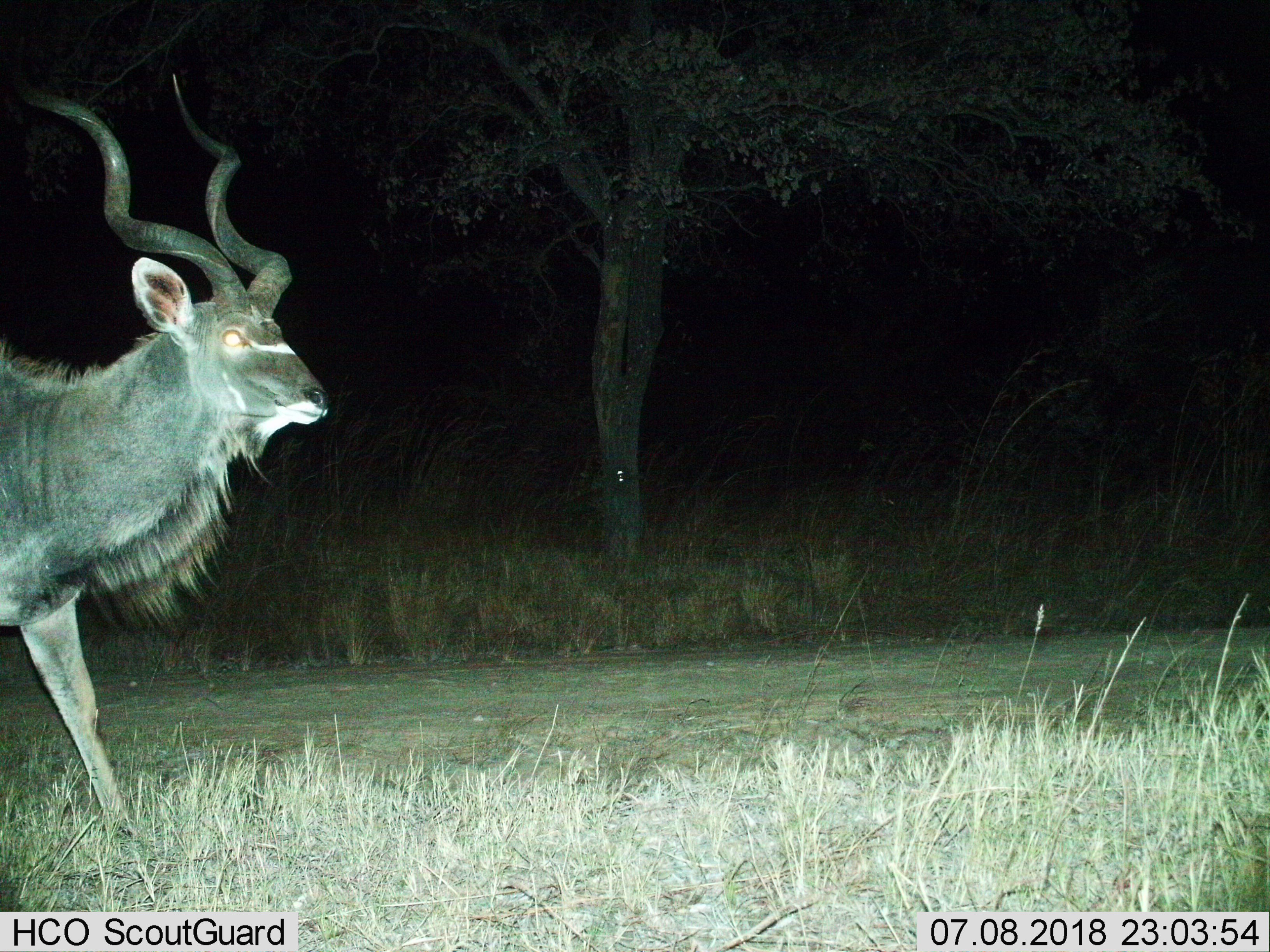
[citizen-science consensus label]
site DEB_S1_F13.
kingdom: Animalia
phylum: Chordata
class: Mammalia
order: Artiodactyla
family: Bovidae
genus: Tragelaphus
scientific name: Tragelaphus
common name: kudu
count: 1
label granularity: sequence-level